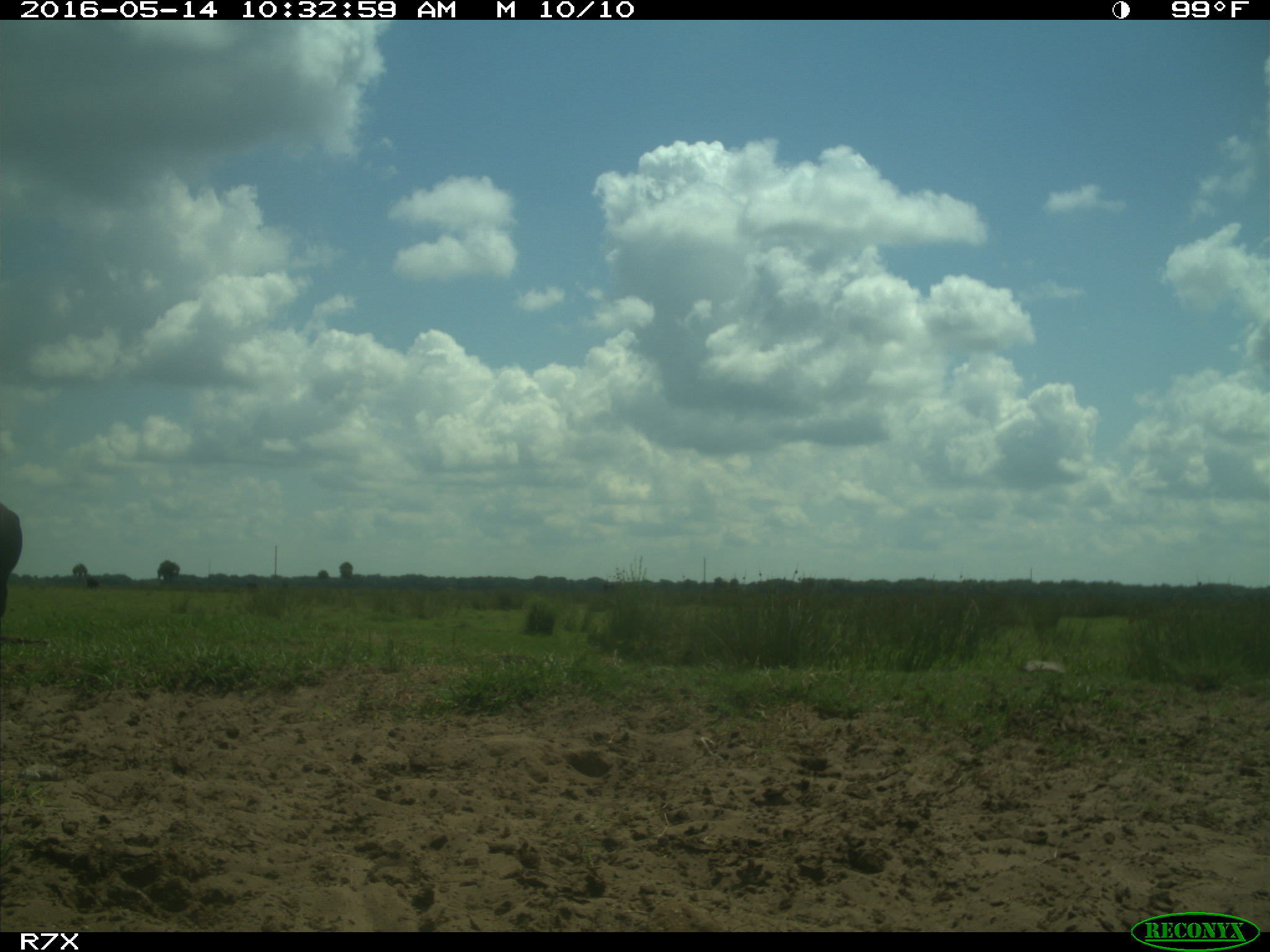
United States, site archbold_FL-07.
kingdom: Animalia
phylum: Chordata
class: Mammalia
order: Artiodactyla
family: Bovidae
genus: Bos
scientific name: Bos taurus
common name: domestic cow